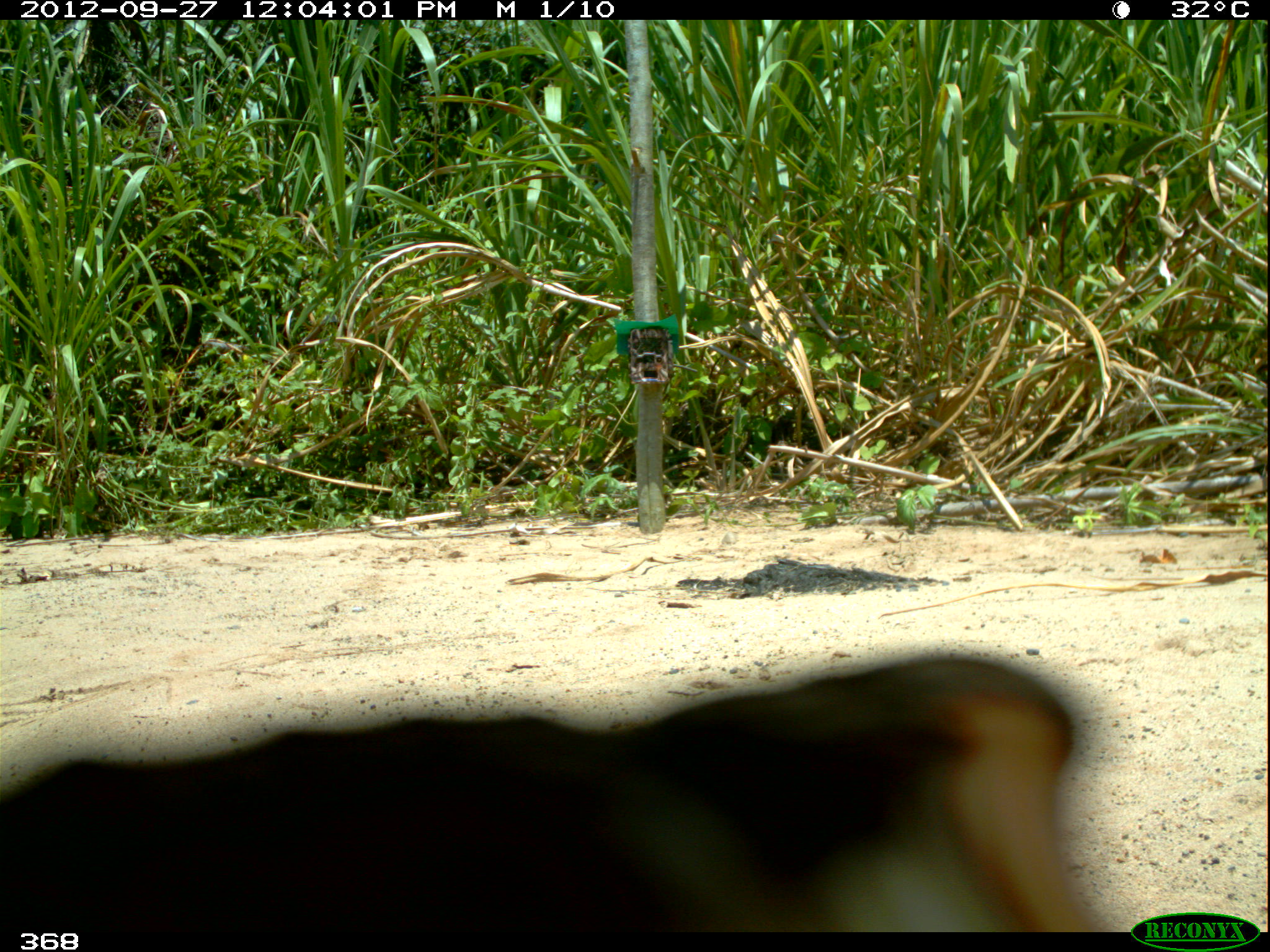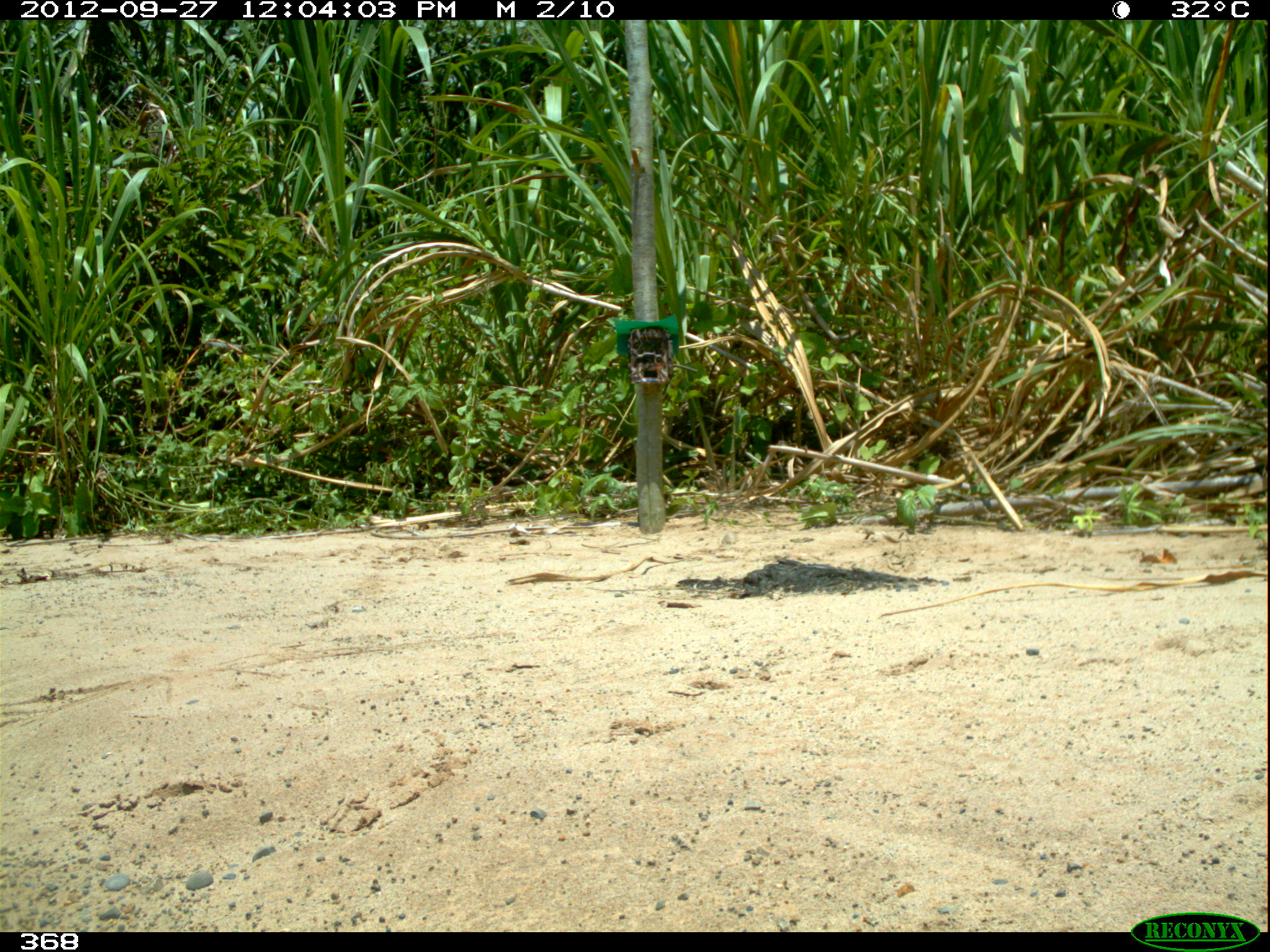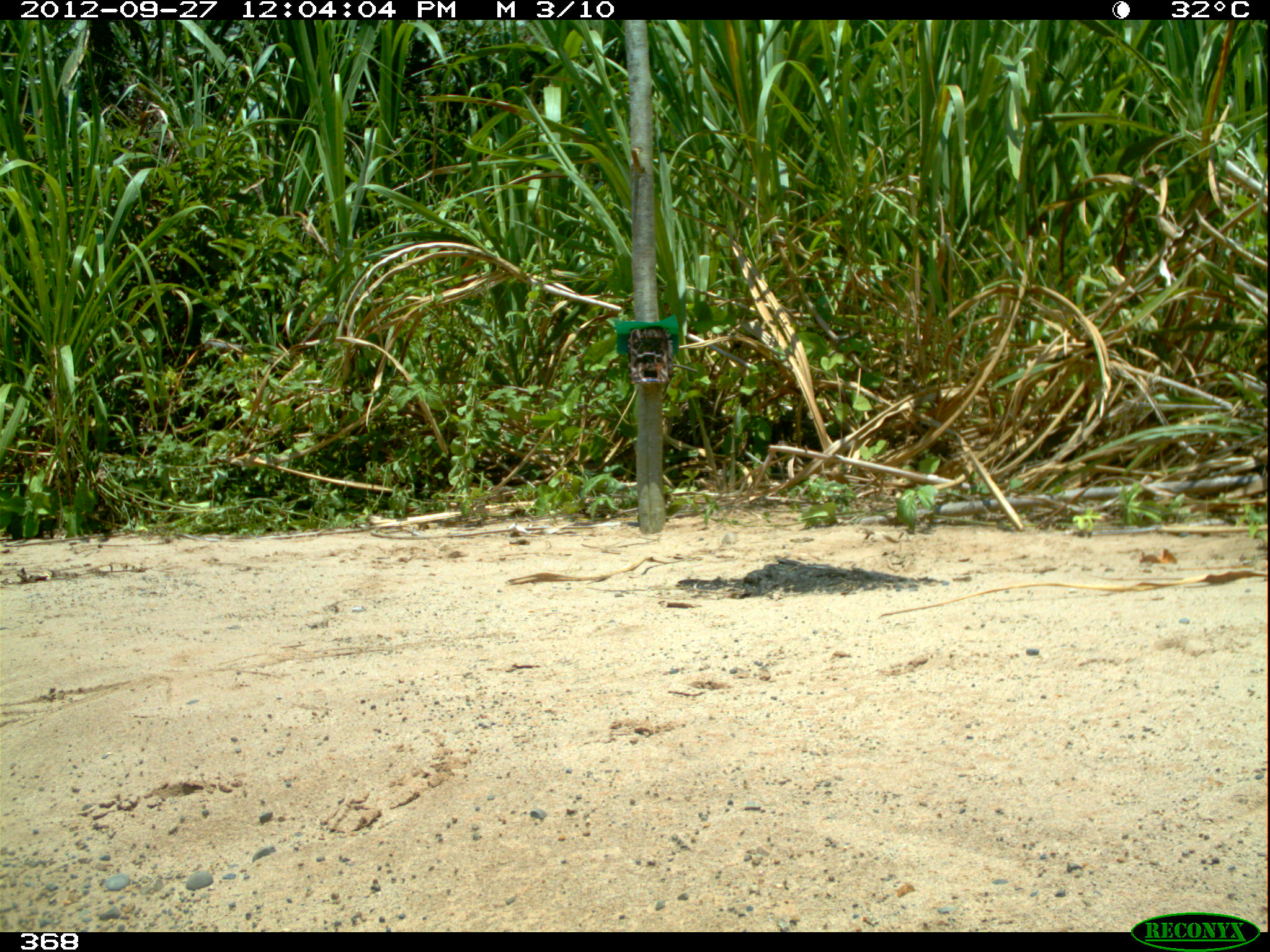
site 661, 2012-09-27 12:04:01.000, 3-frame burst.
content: unidentified animal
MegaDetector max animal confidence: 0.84